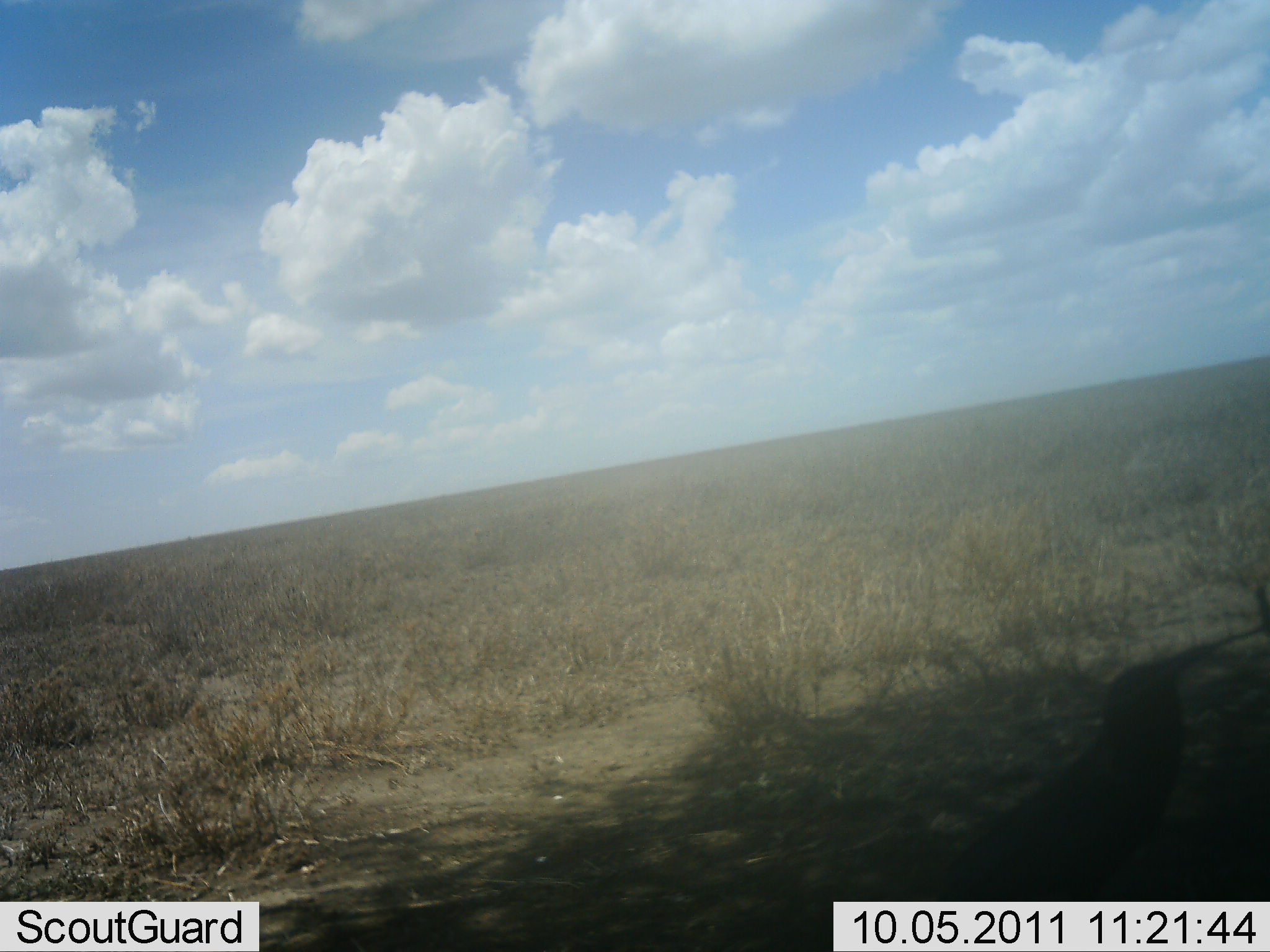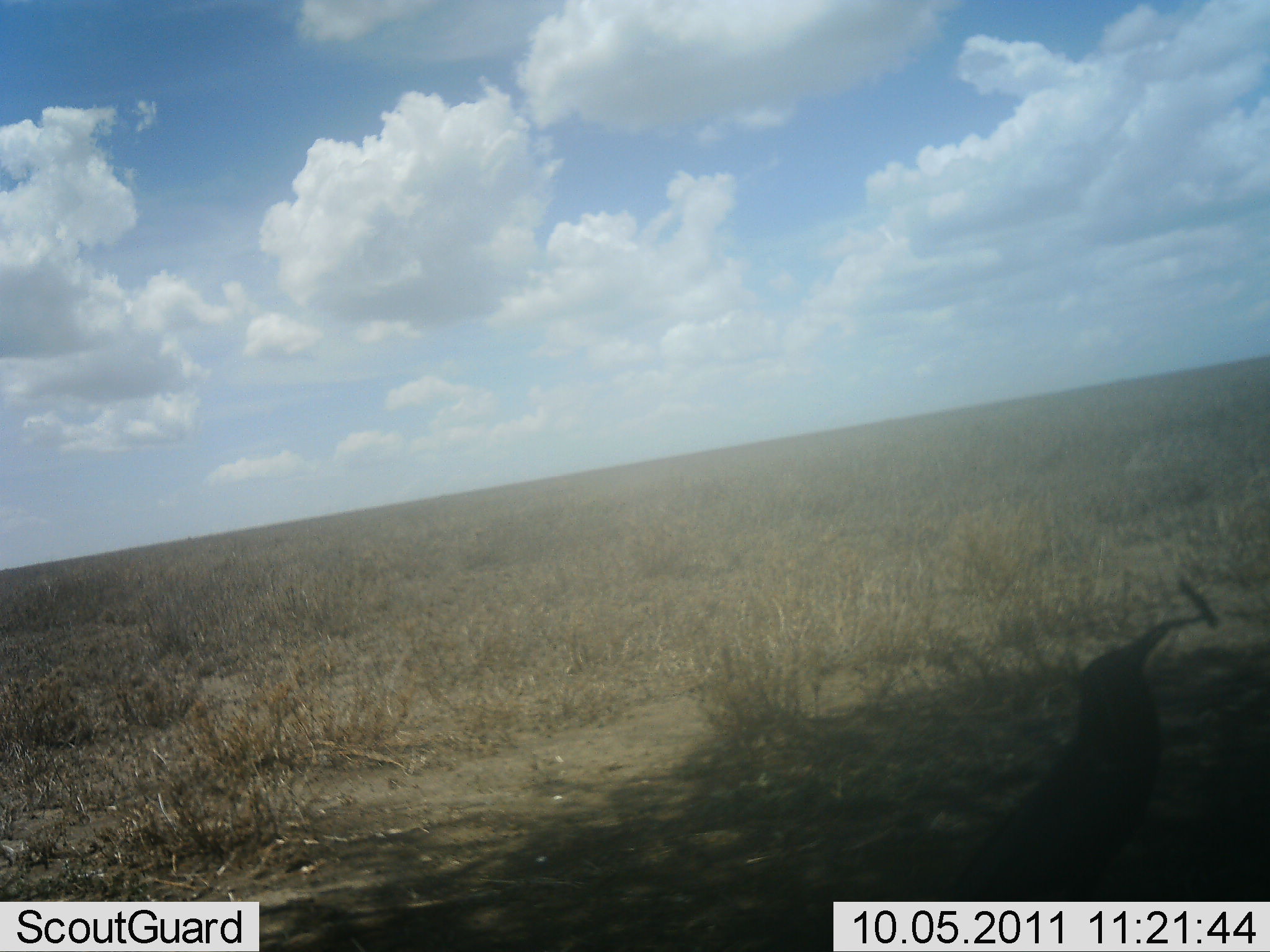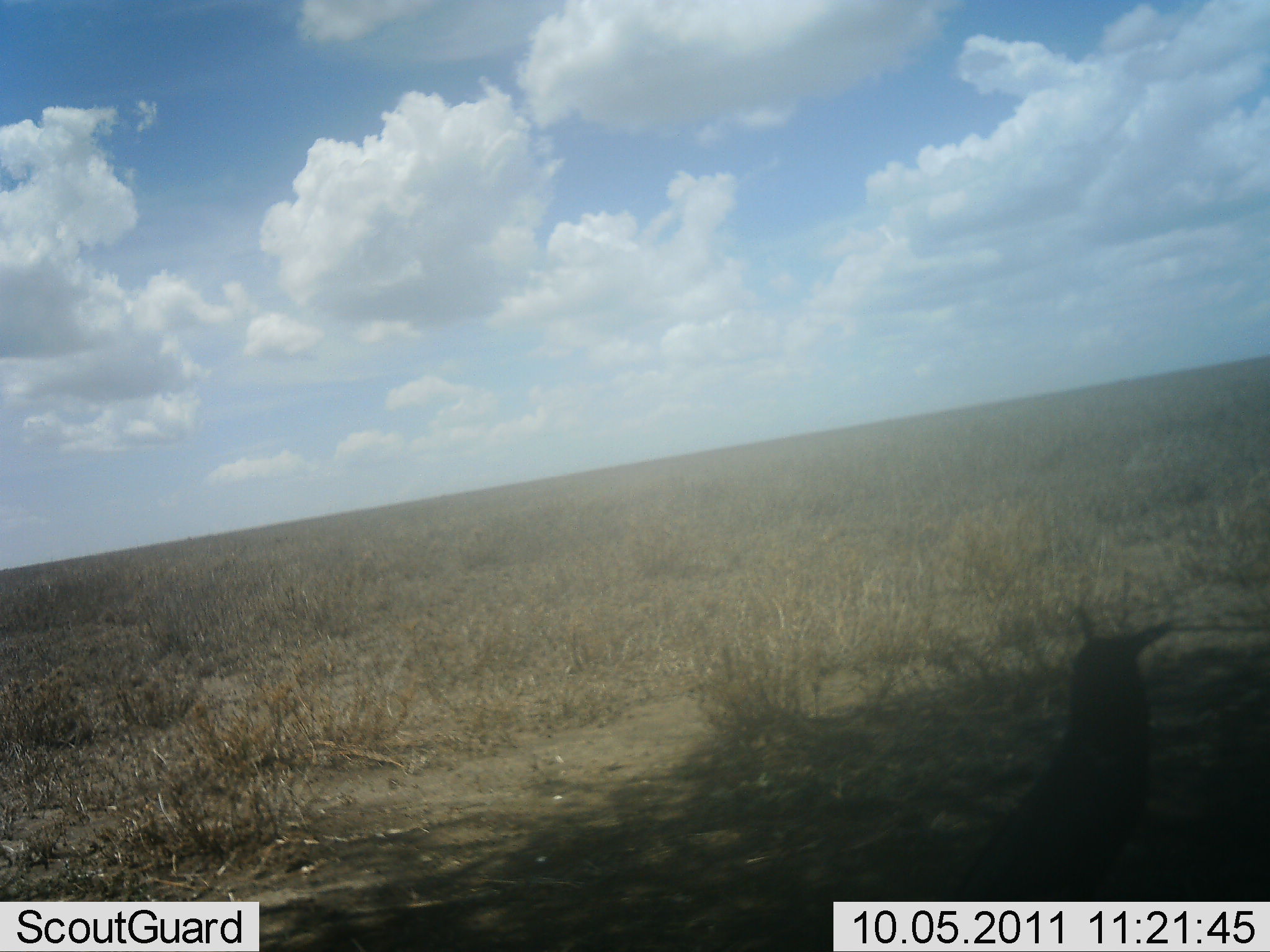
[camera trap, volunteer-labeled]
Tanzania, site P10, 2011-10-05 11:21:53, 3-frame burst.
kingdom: Animalia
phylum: Chordata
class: Aves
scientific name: Aves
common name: bird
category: otherbird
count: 1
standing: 58%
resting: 0%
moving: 8%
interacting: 25%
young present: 0%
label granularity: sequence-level